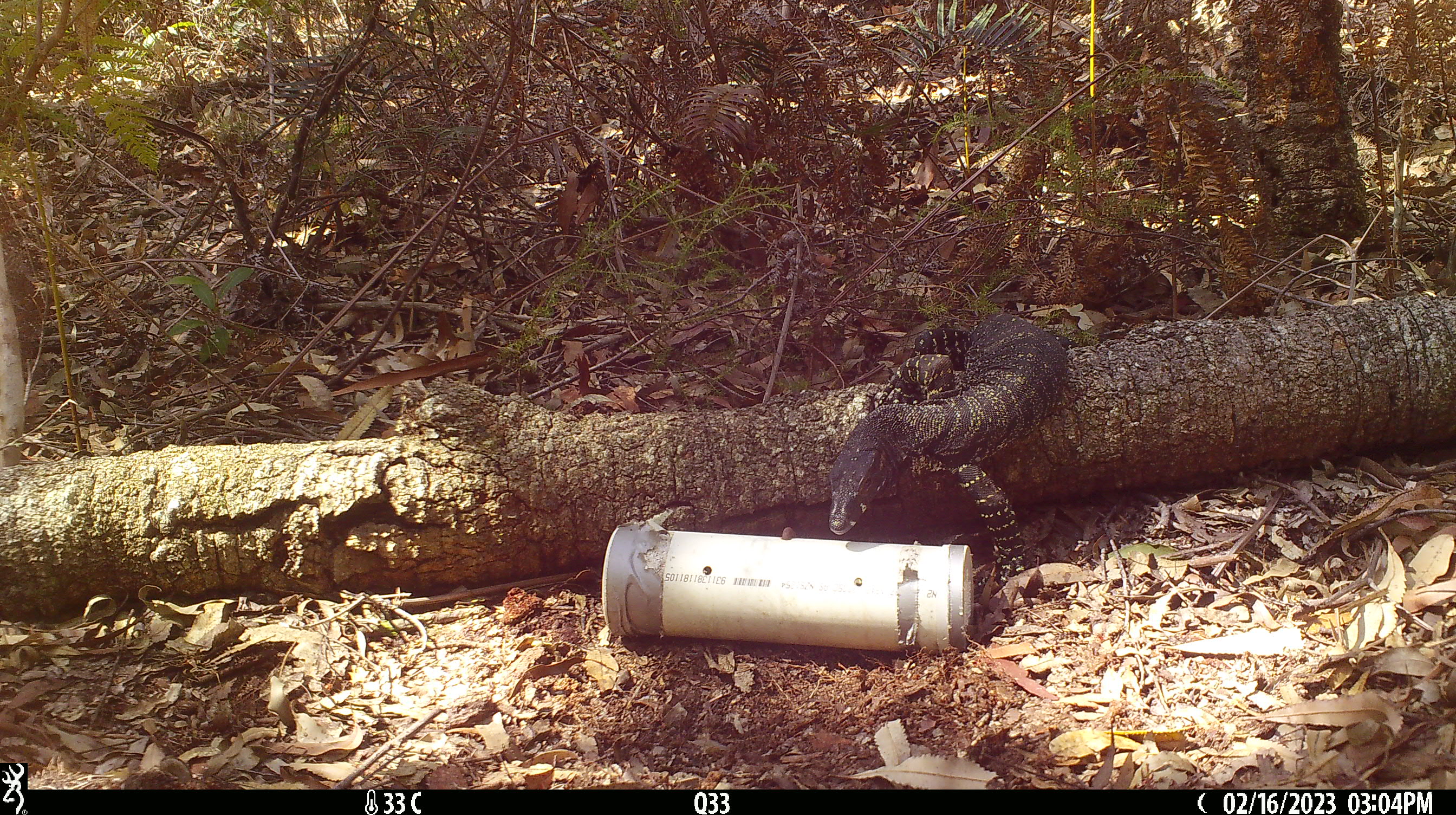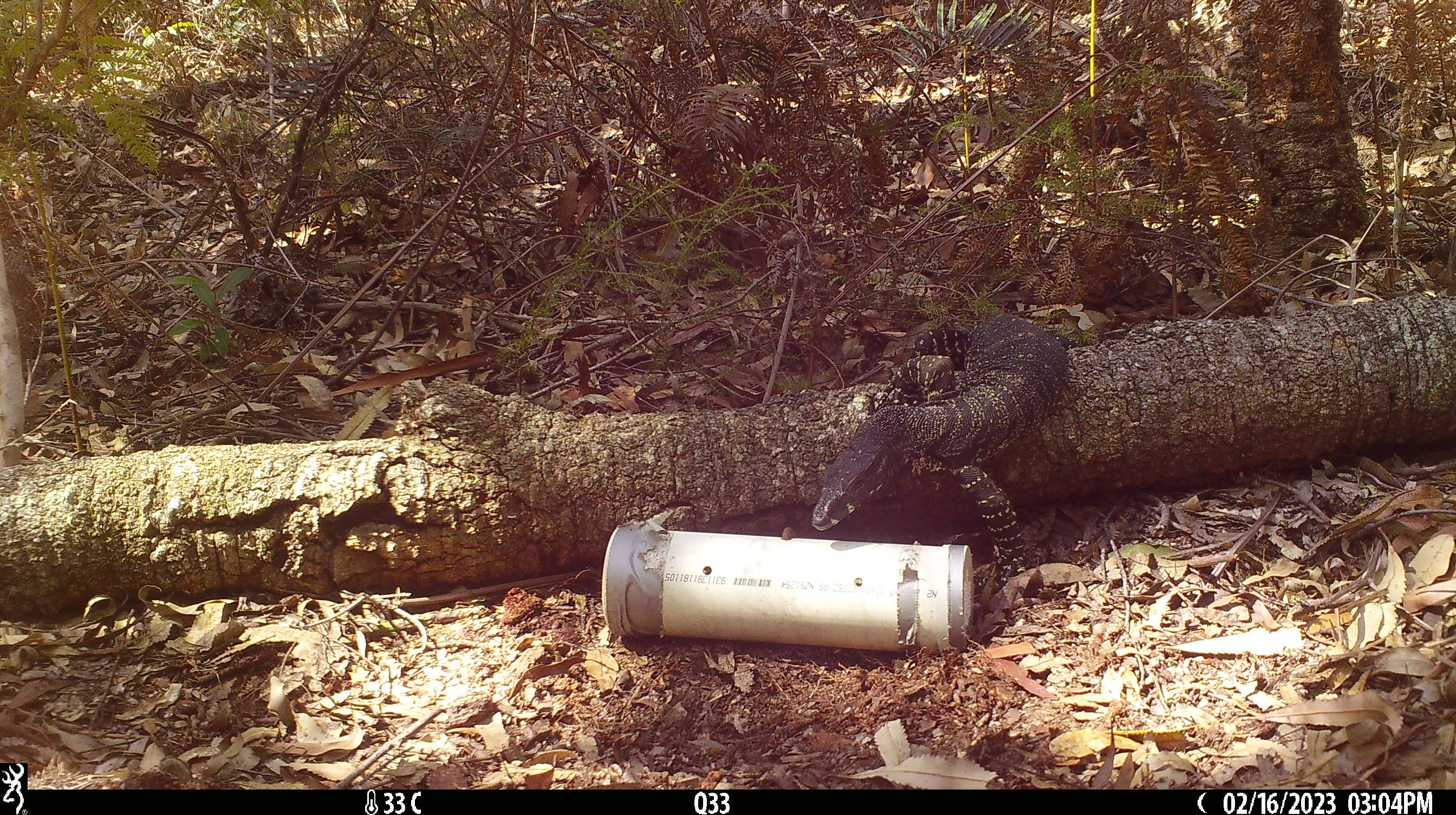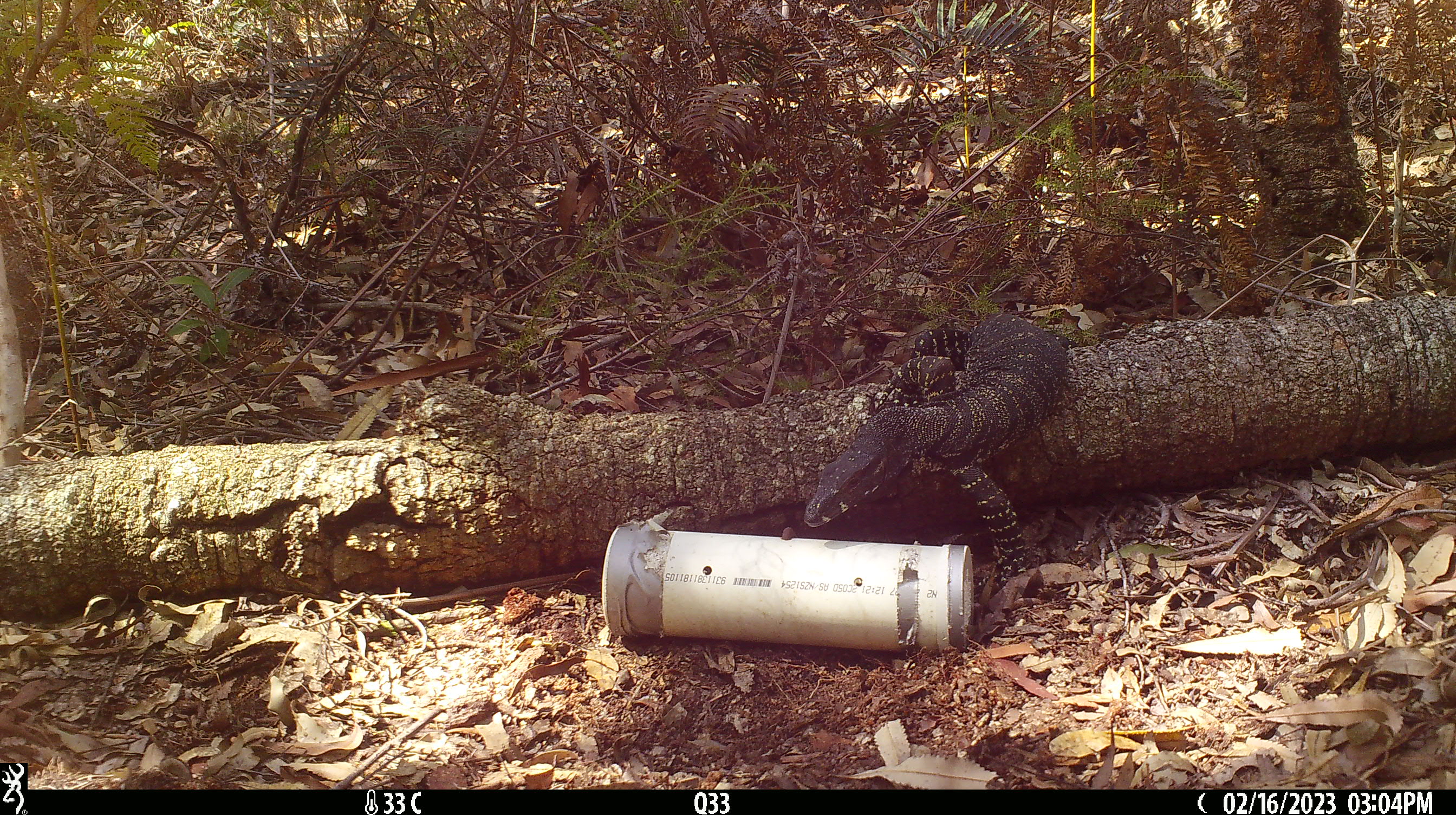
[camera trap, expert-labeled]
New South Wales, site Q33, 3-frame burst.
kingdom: Animalia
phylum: Chordata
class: Reptilia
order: Squamata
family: Varanidae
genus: Varanus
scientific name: Varanus varius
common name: lace monitor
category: goanna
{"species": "goanna (lace monitor) (Varanus varius)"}